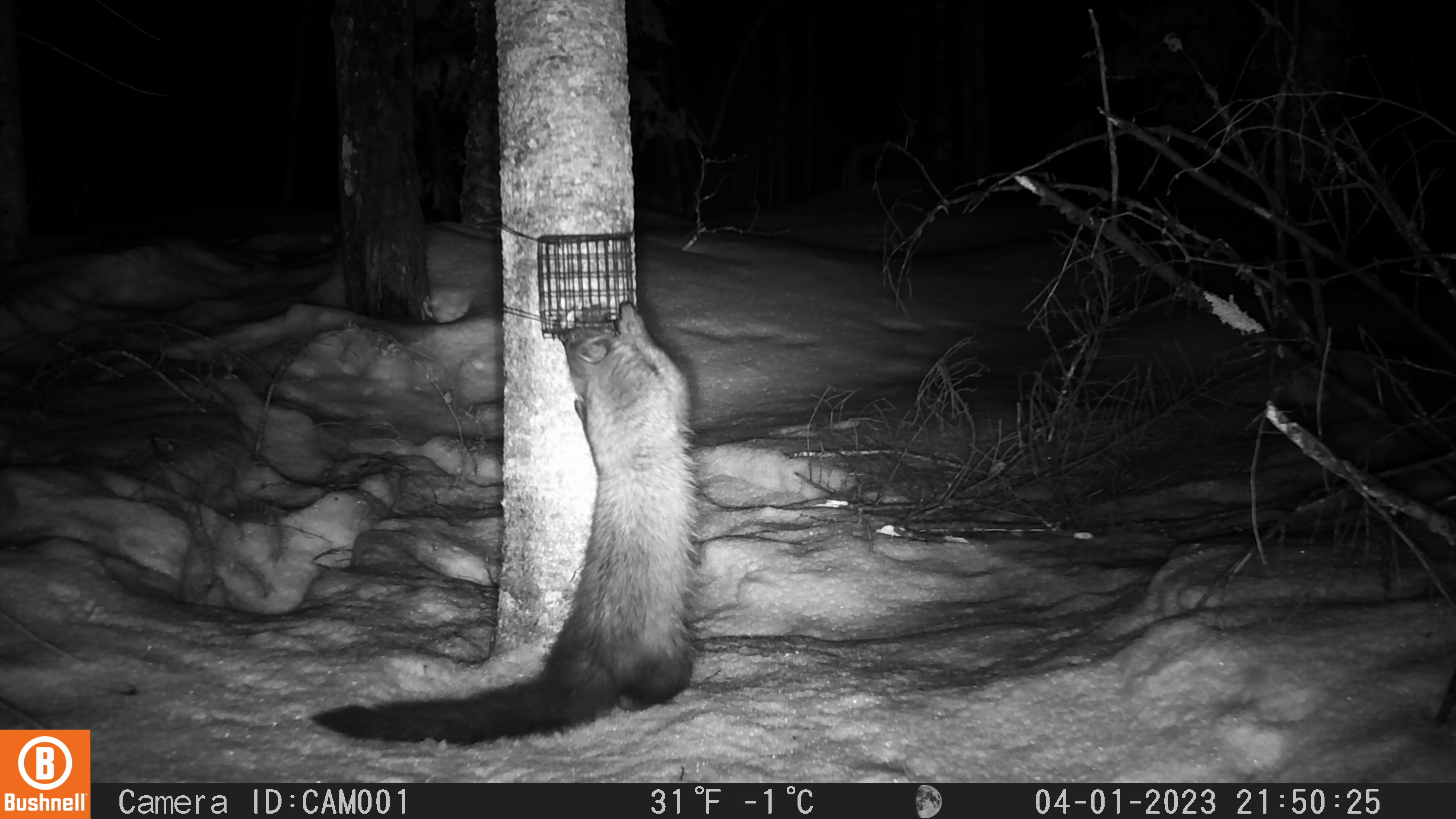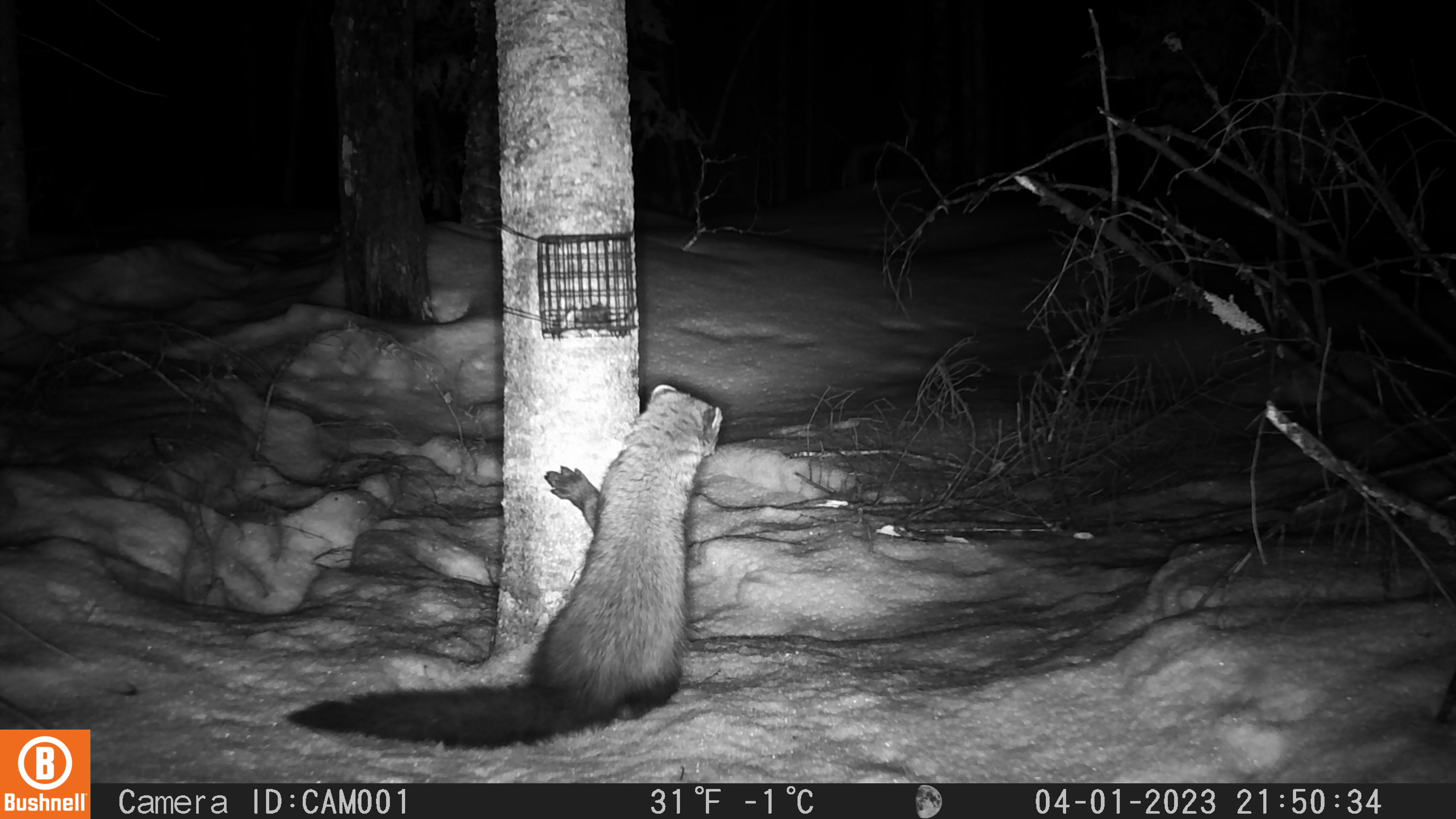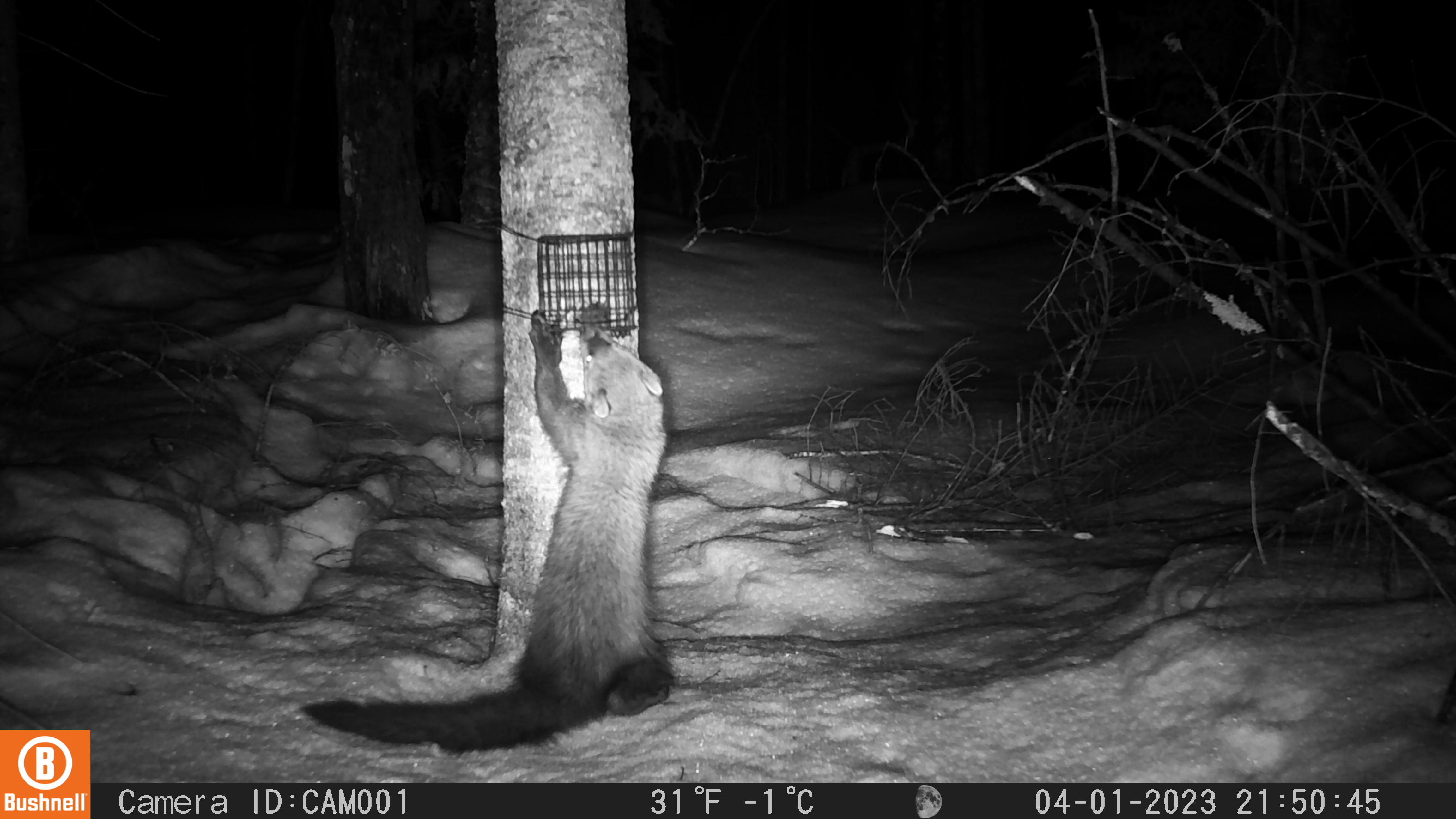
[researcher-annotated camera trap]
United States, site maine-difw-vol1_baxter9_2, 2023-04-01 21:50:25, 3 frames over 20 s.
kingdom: Animalia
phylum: Chordata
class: Mammalia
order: Carnivora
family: Mustelidae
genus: Pekania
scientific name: Pekania pennanti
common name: fisher